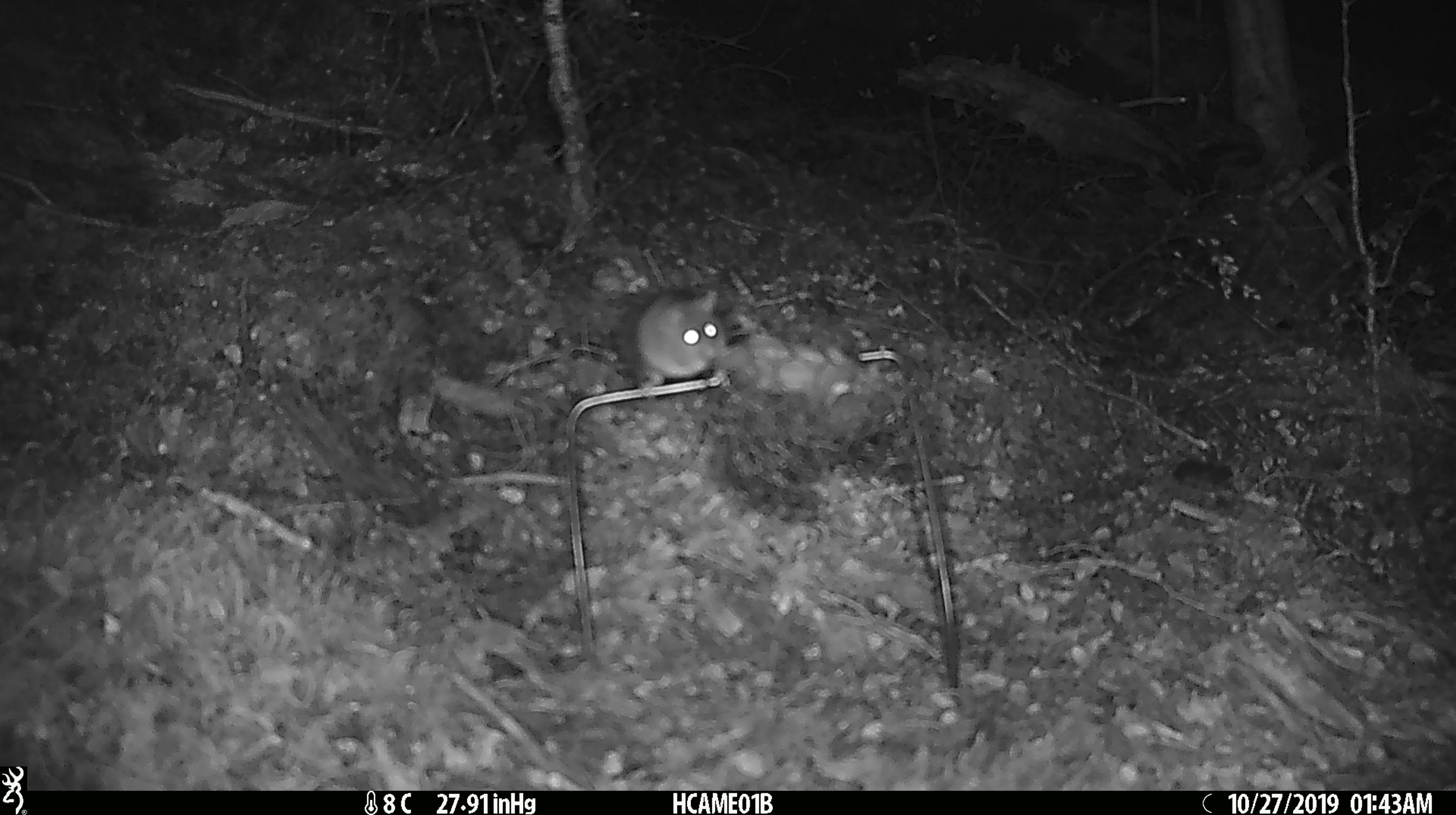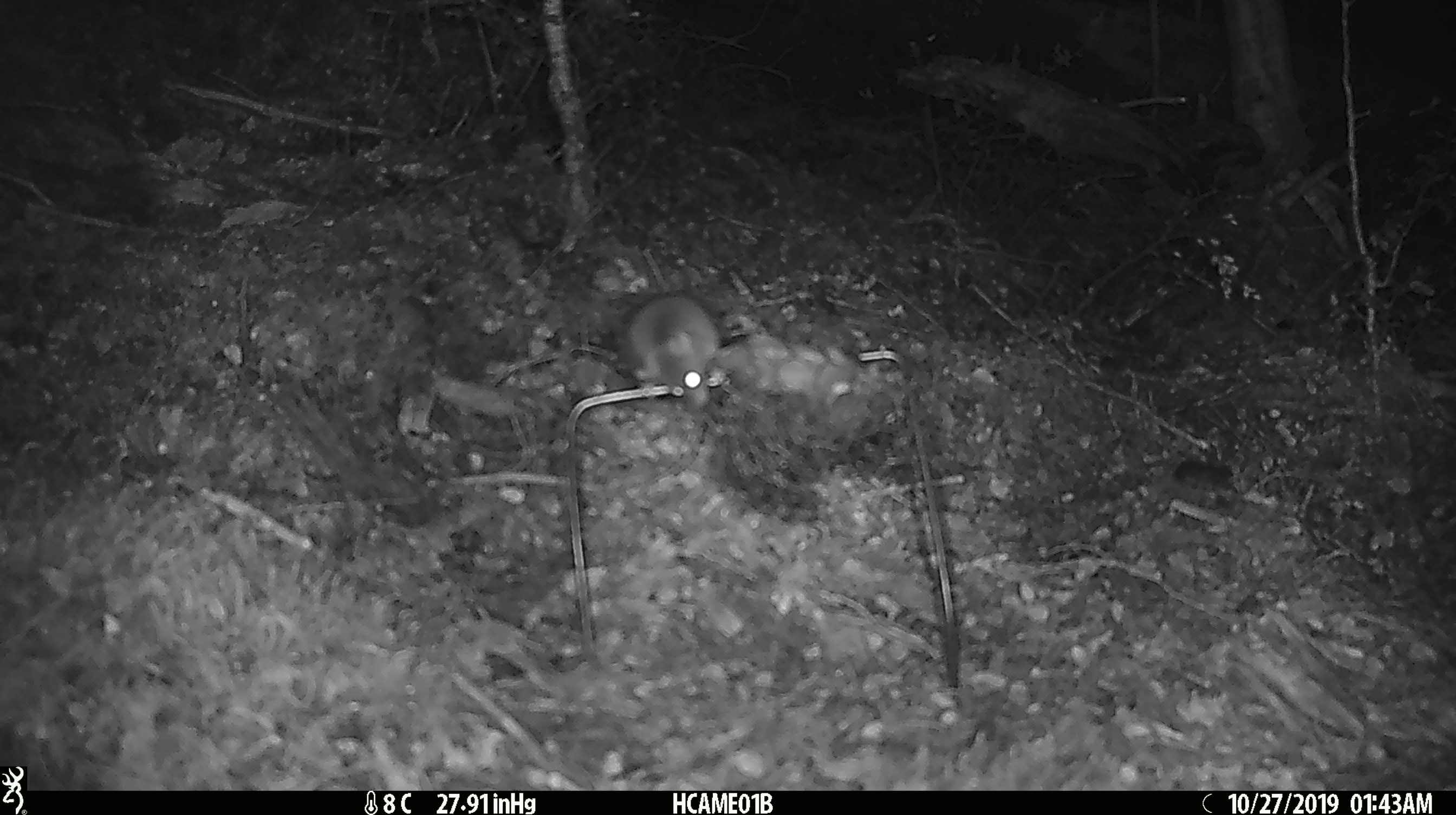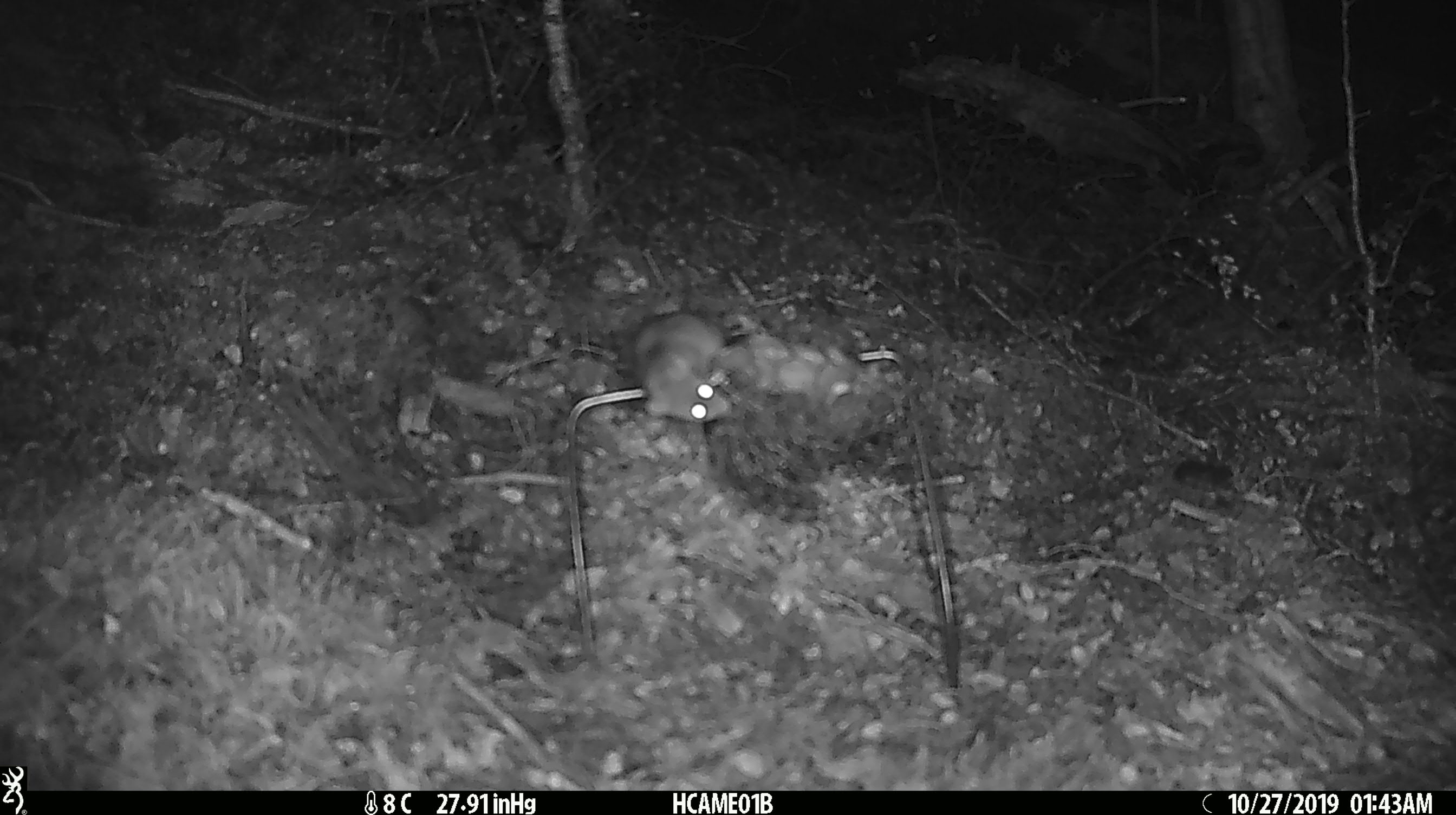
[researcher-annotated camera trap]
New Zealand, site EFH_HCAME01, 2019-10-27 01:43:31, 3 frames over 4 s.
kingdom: Animalia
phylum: Chordata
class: Mammalia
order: Rodentia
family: Muridae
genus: Mus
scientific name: Mus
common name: mouse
Mouse (Mus).